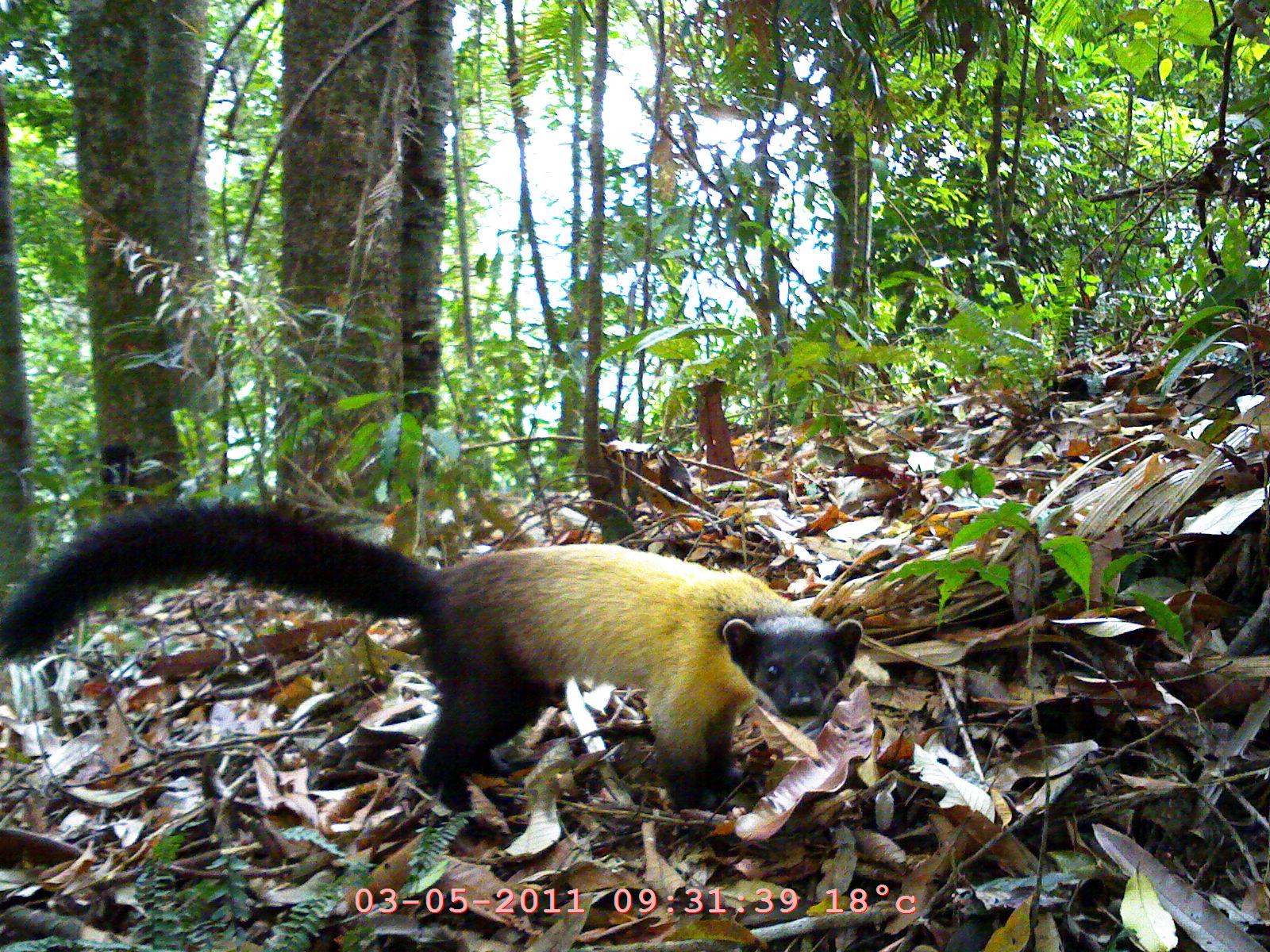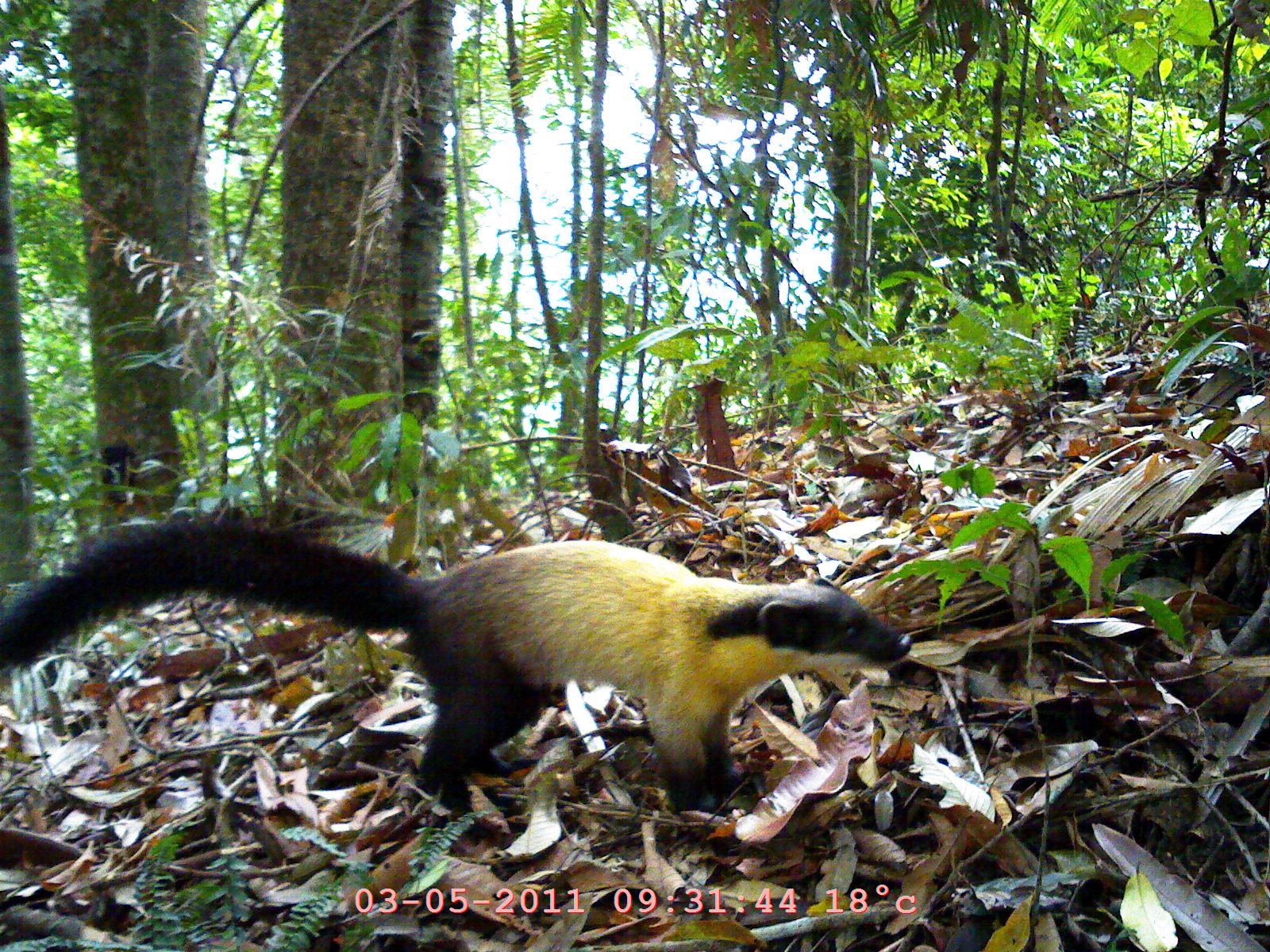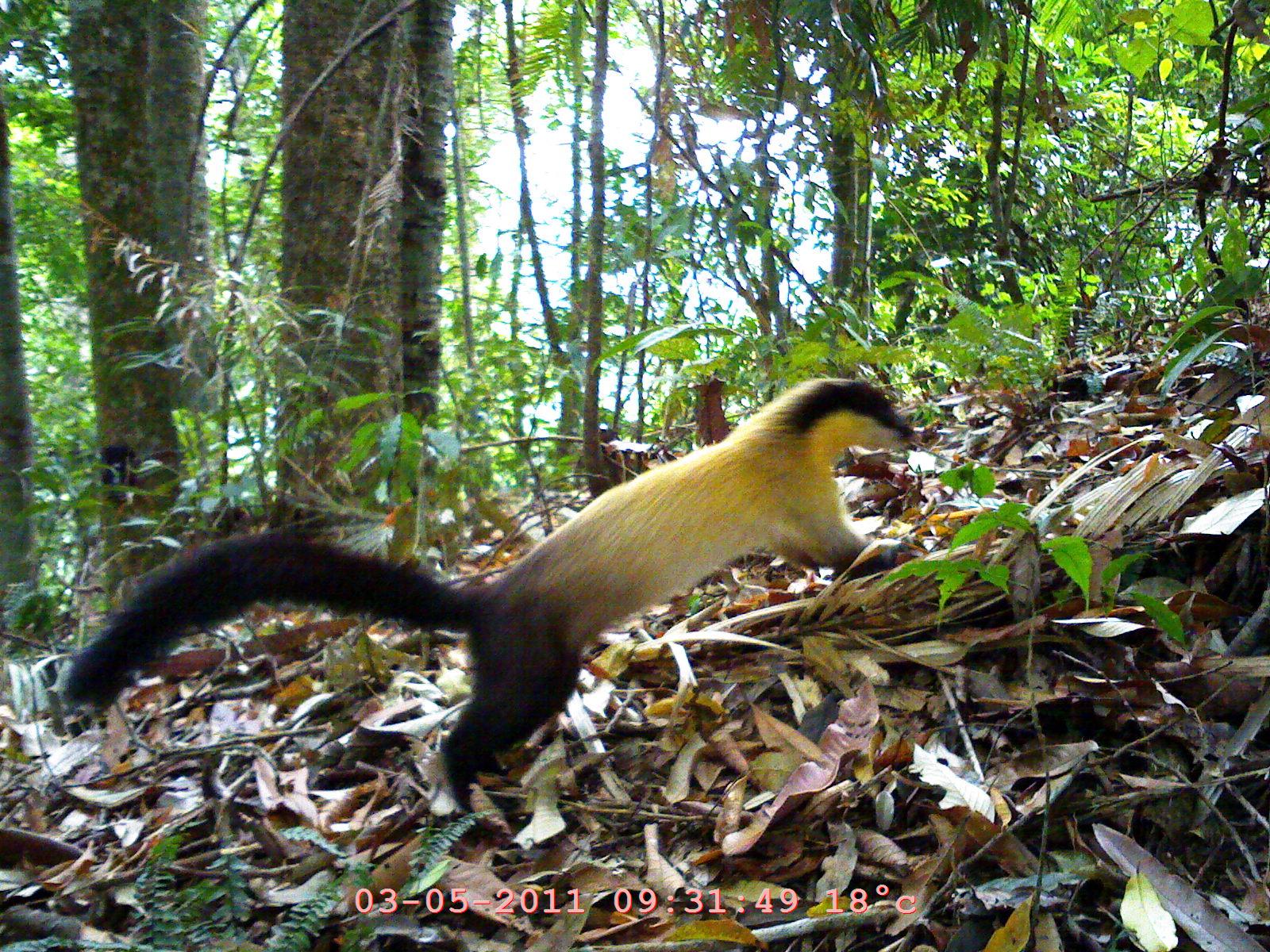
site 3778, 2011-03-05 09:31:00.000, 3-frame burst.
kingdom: Animalia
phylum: Chordata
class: Mammalia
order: Carnivora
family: Mustelidae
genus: Martes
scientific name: Martes flavigula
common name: yellow-throated marten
Martes flavigula (yellow-throated marten), count 1.